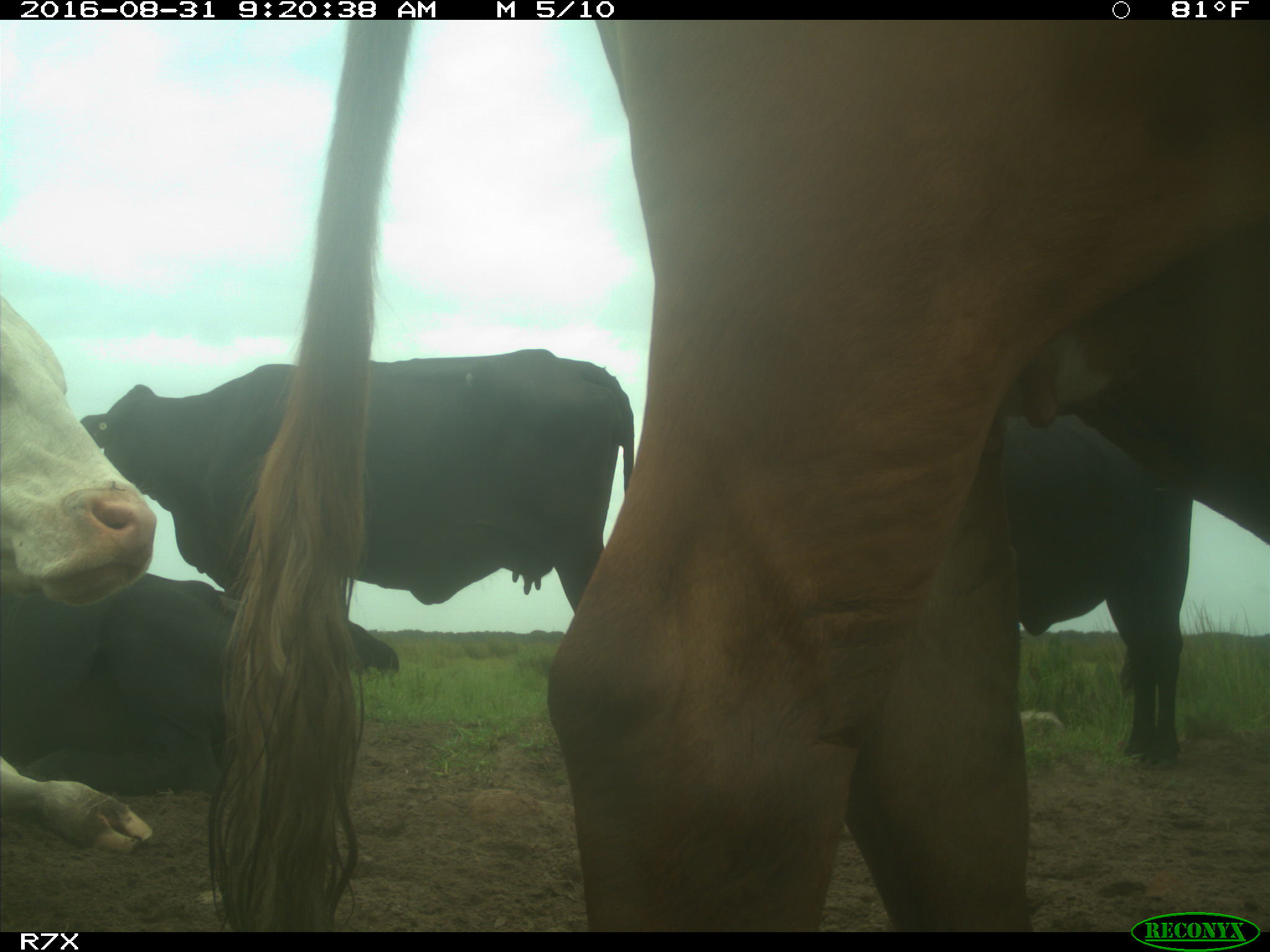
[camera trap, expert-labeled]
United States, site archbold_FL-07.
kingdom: Animalia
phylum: Chordata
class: Mammalia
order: Artiodactyla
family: Bovidae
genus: Bos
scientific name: Bos taurus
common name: domestic cow